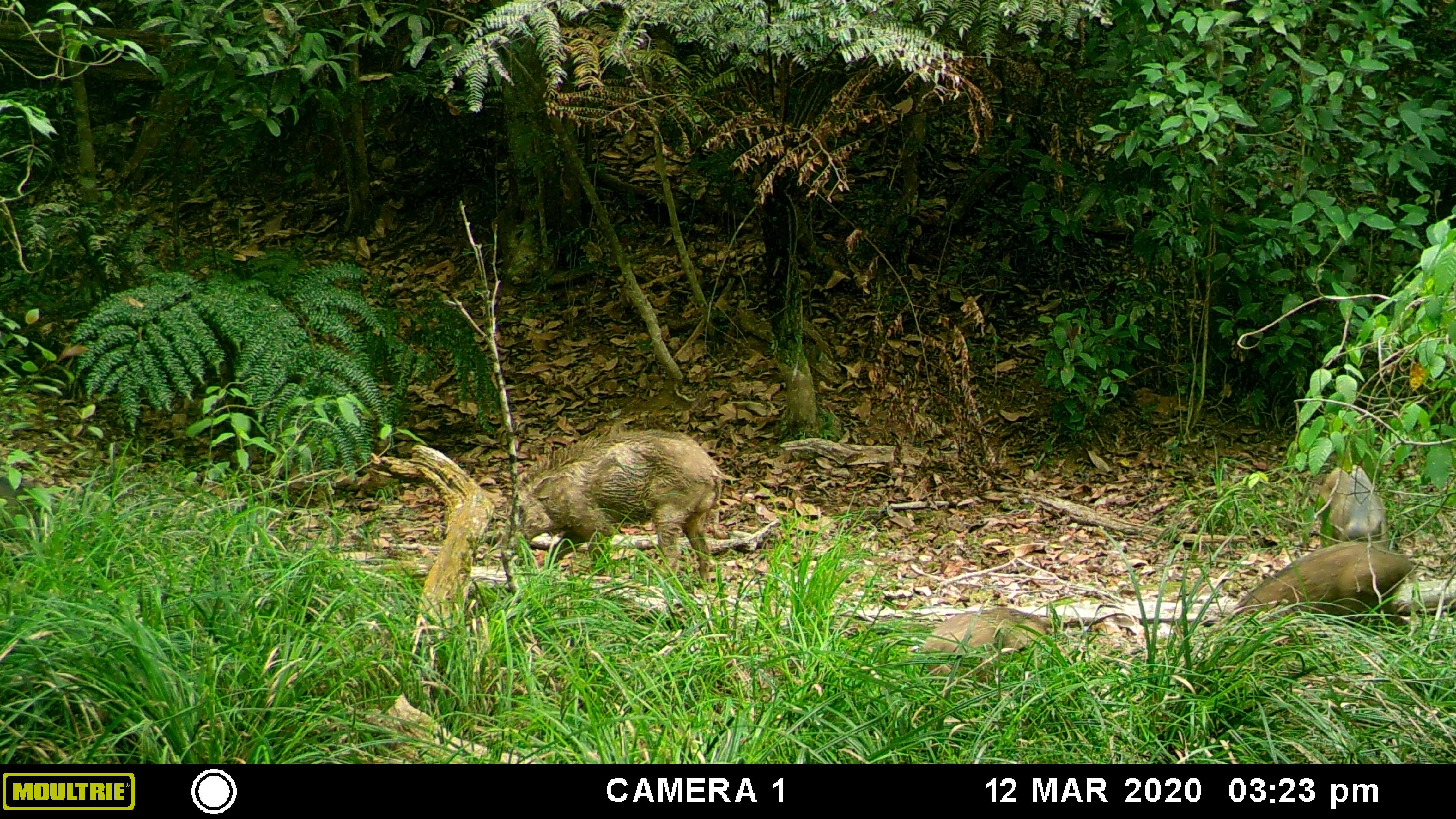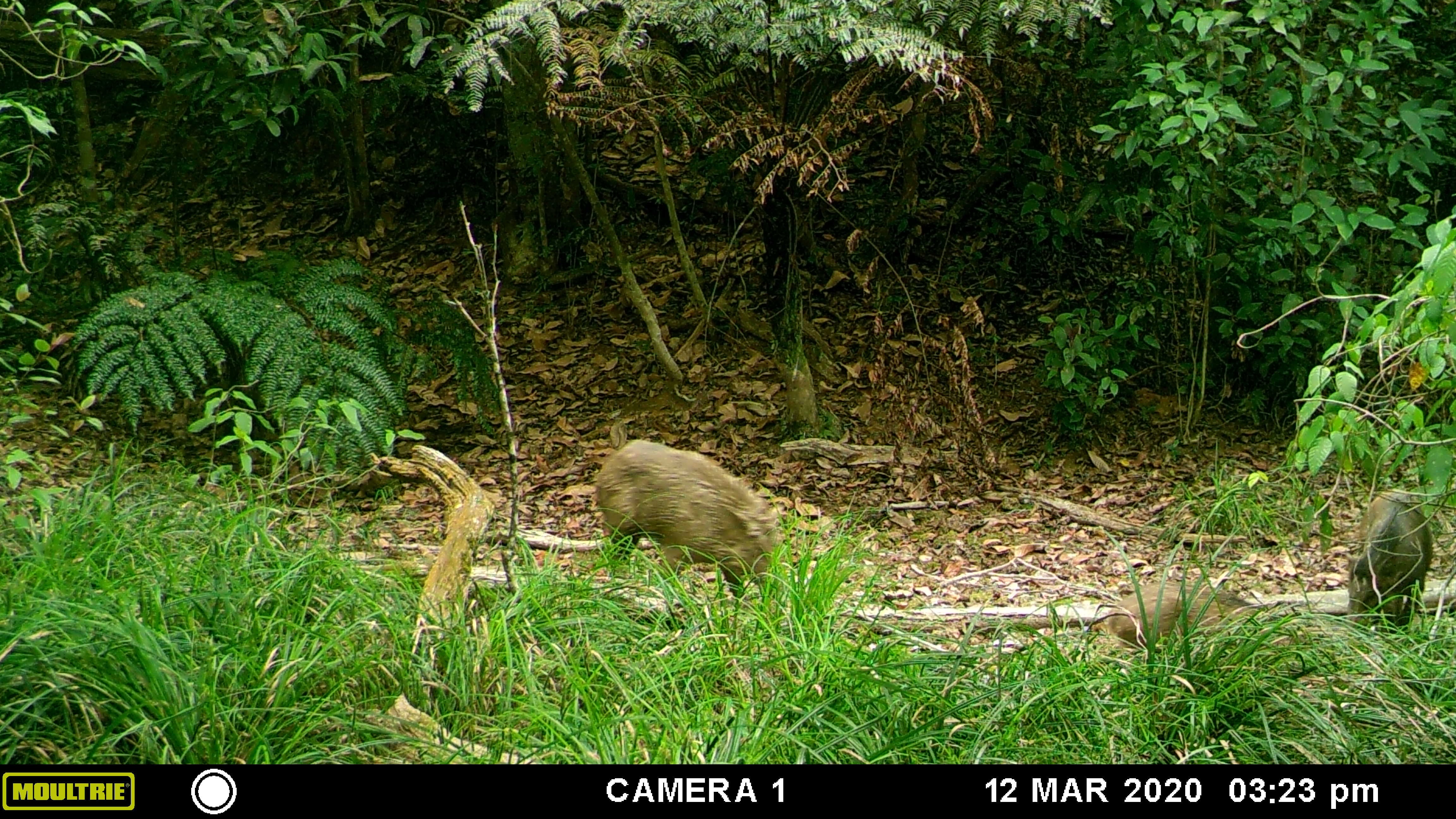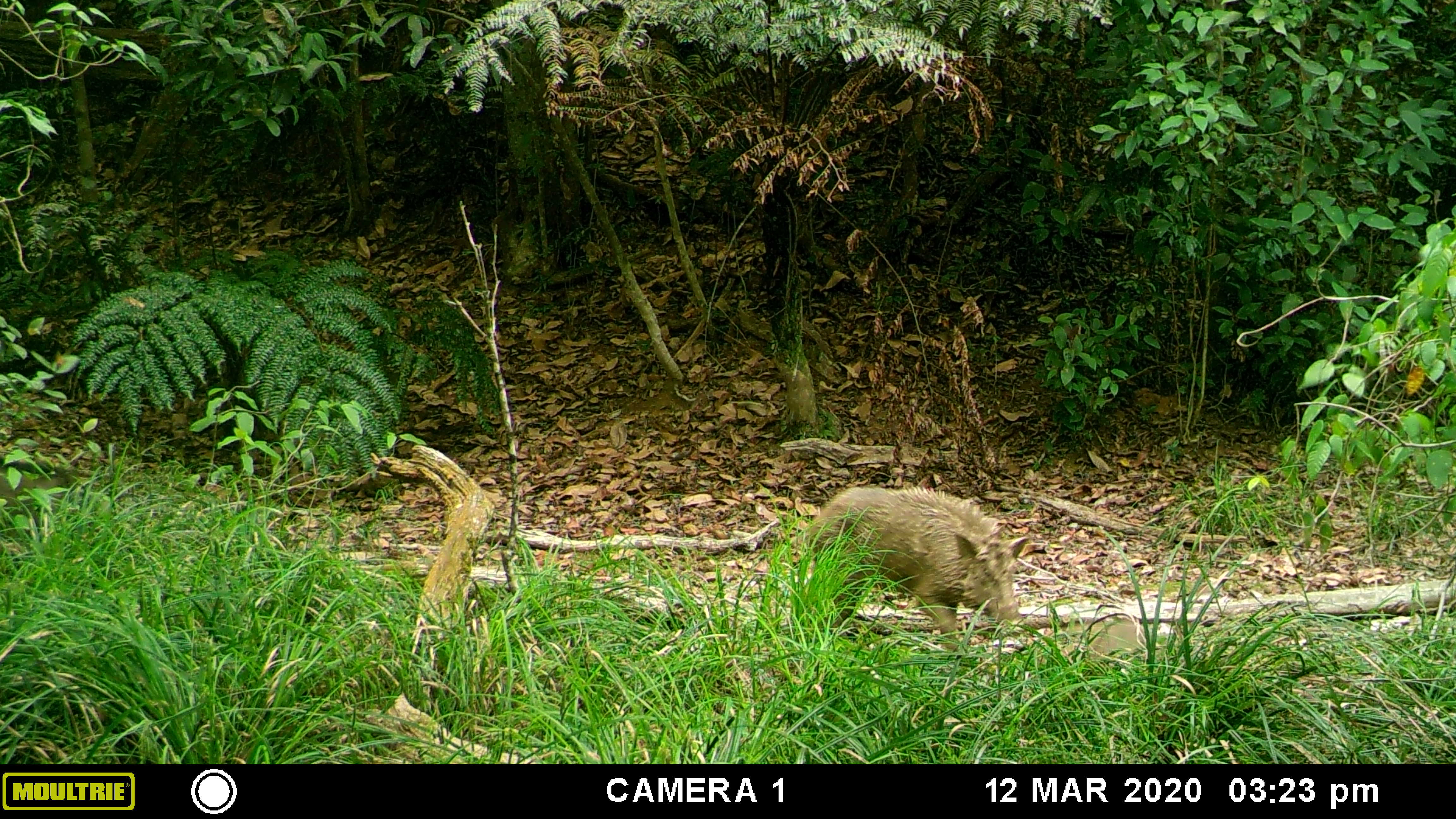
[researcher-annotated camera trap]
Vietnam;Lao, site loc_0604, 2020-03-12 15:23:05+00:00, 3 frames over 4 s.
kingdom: Animalia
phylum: Chordata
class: Mammalia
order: Artiodactyla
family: Suidae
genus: Sus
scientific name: Sus scrofa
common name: eurasian wild pig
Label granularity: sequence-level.